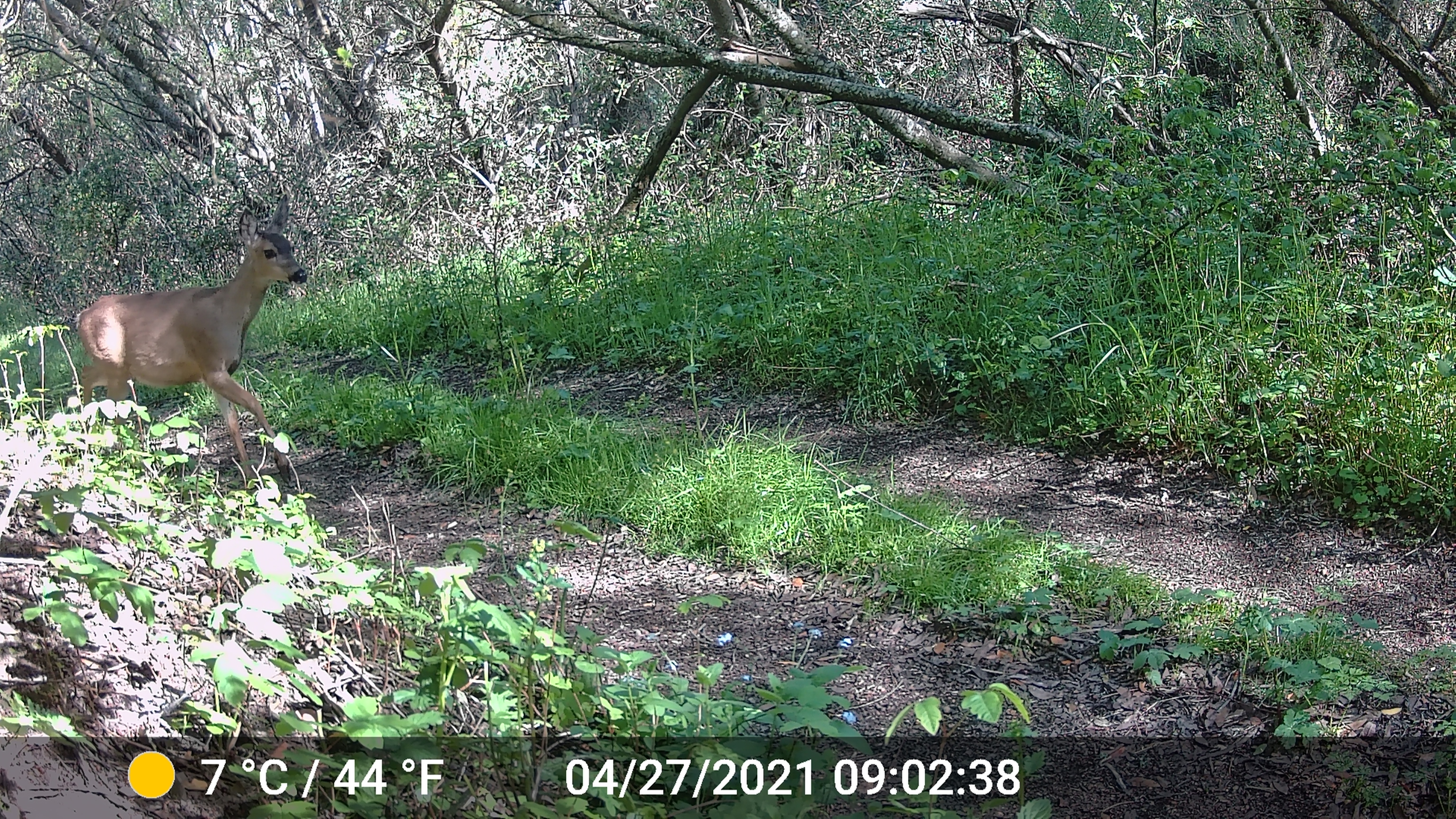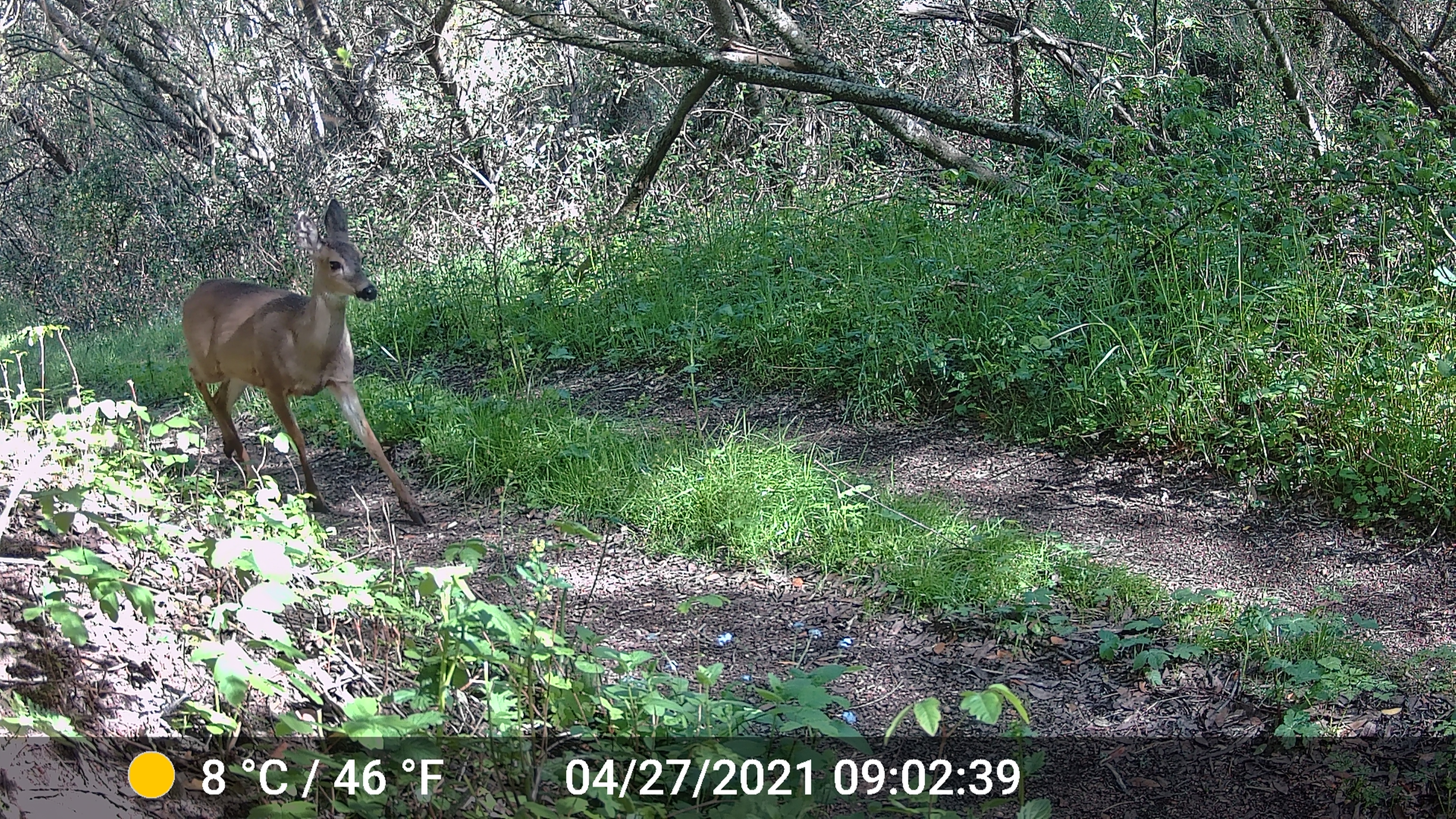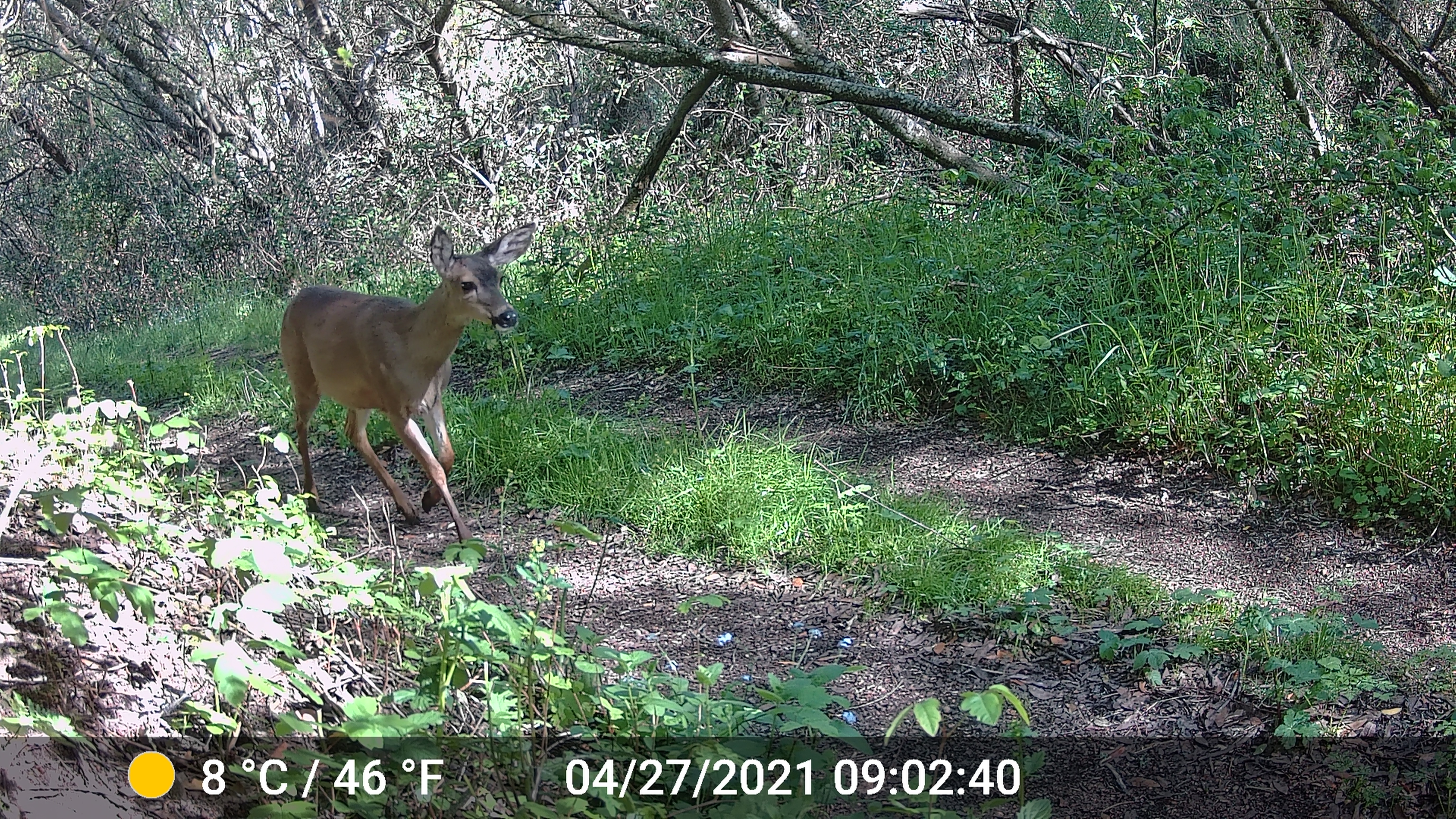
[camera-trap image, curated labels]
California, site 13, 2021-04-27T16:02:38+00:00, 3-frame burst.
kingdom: Animalia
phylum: Chordata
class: Mammalia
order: Artiodactyla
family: Cervidae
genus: Odocoileus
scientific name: Odocoileus hemionus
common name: mule deer